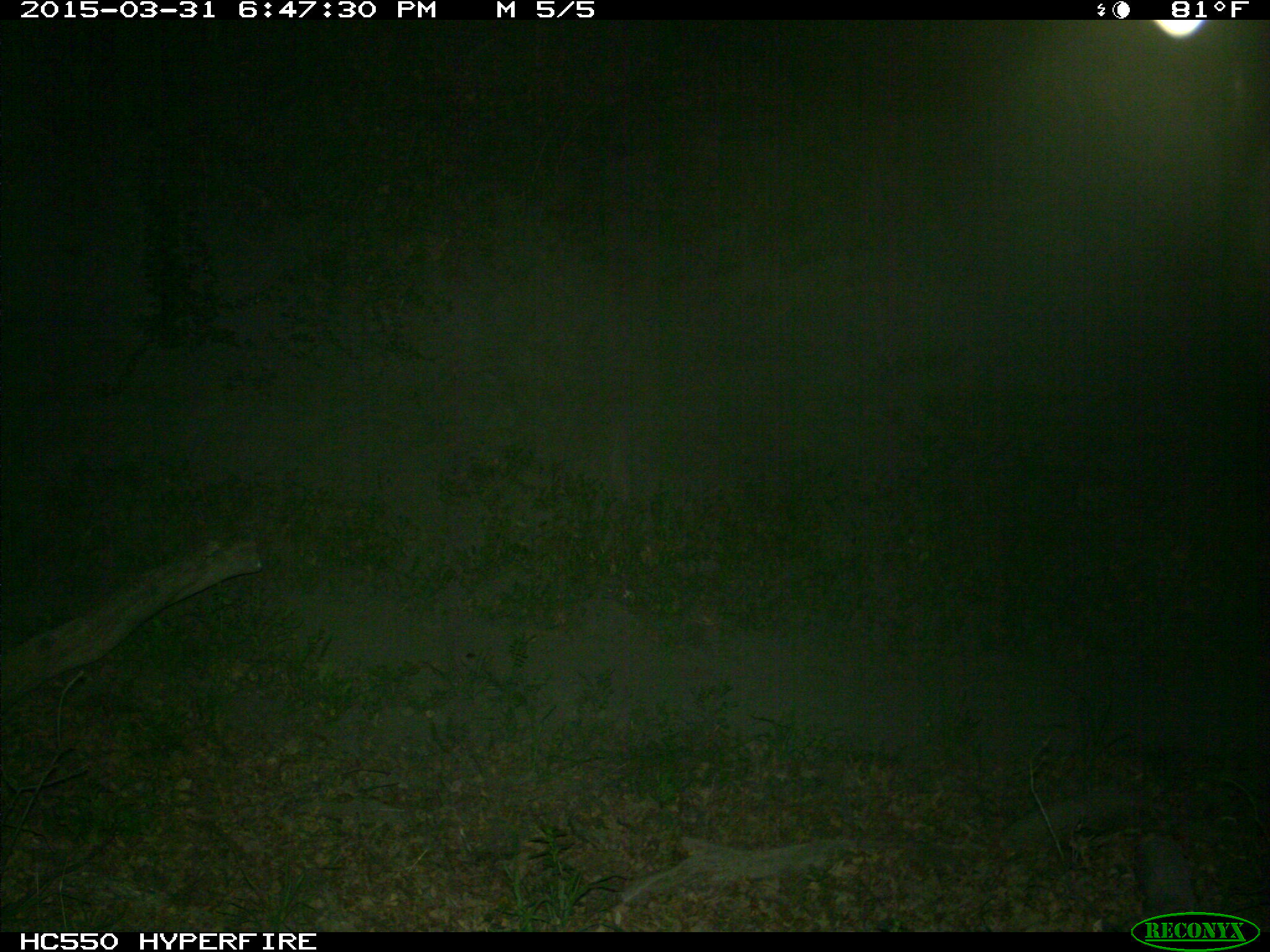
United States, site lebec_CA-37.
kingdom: Animalia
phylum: Chordata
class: Mammalia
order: Artiodactyla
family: Bovidae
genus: Bos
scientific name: Bos taurus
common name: domestic cow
Bos taurus (domestic cow).